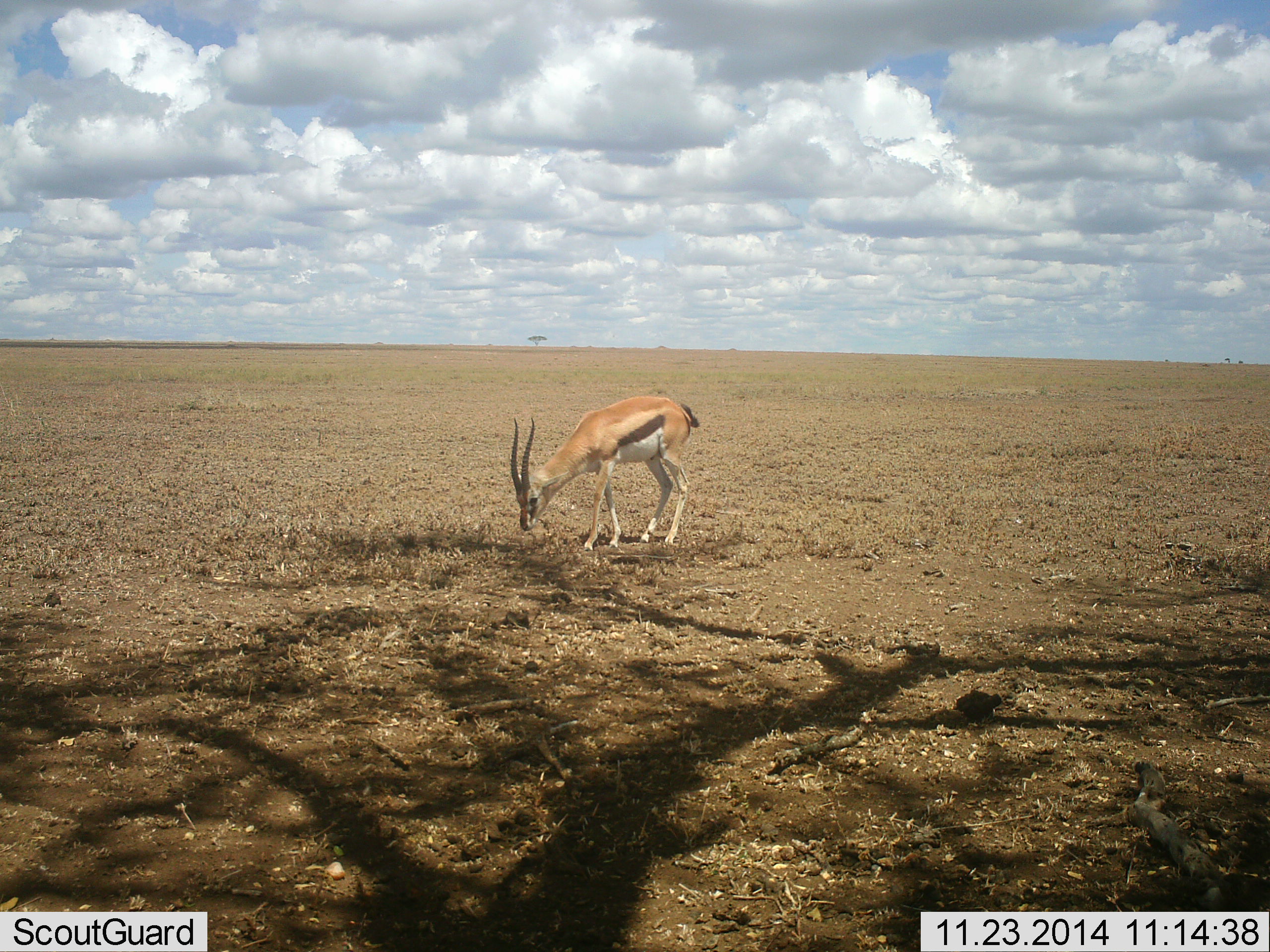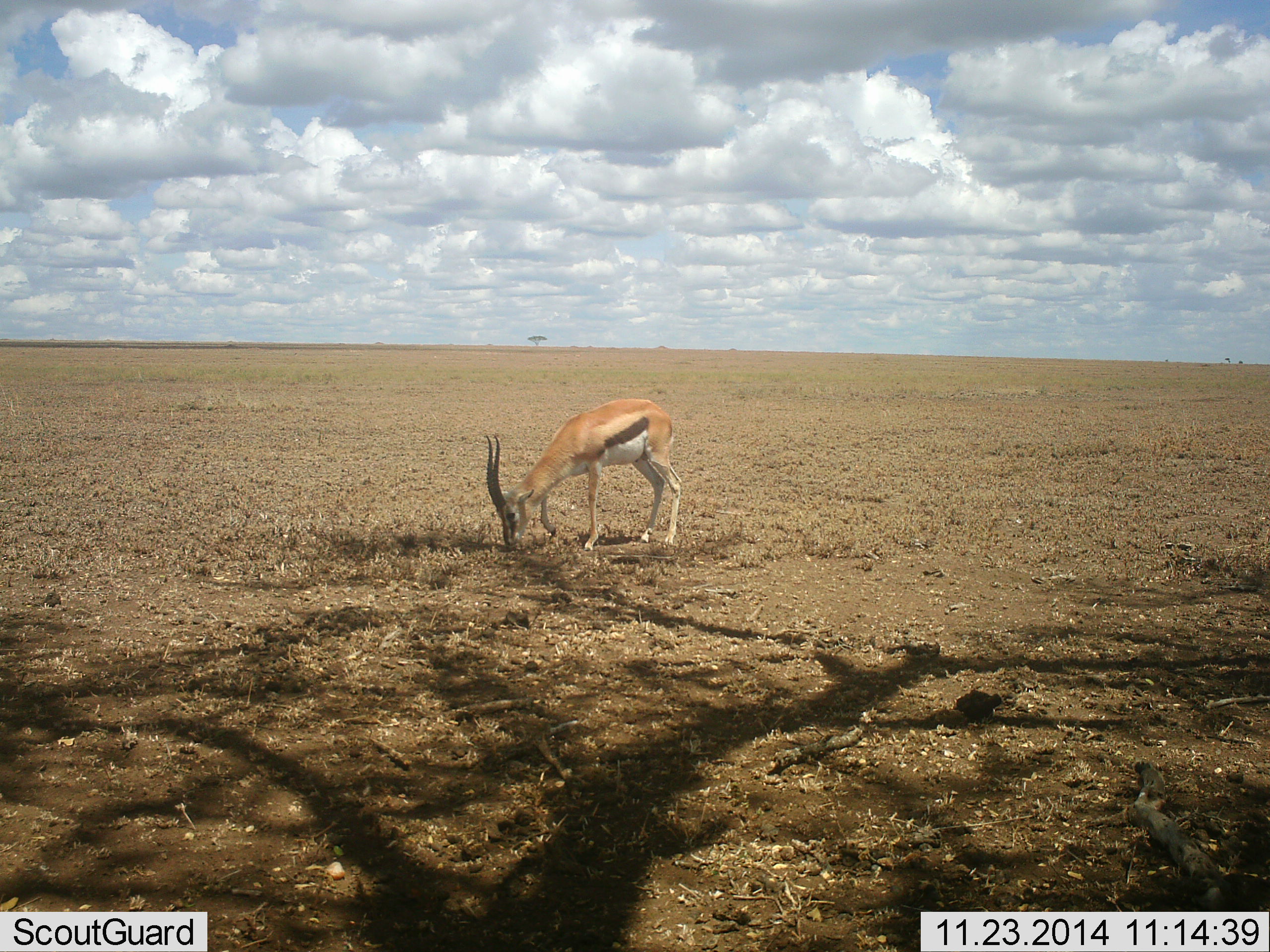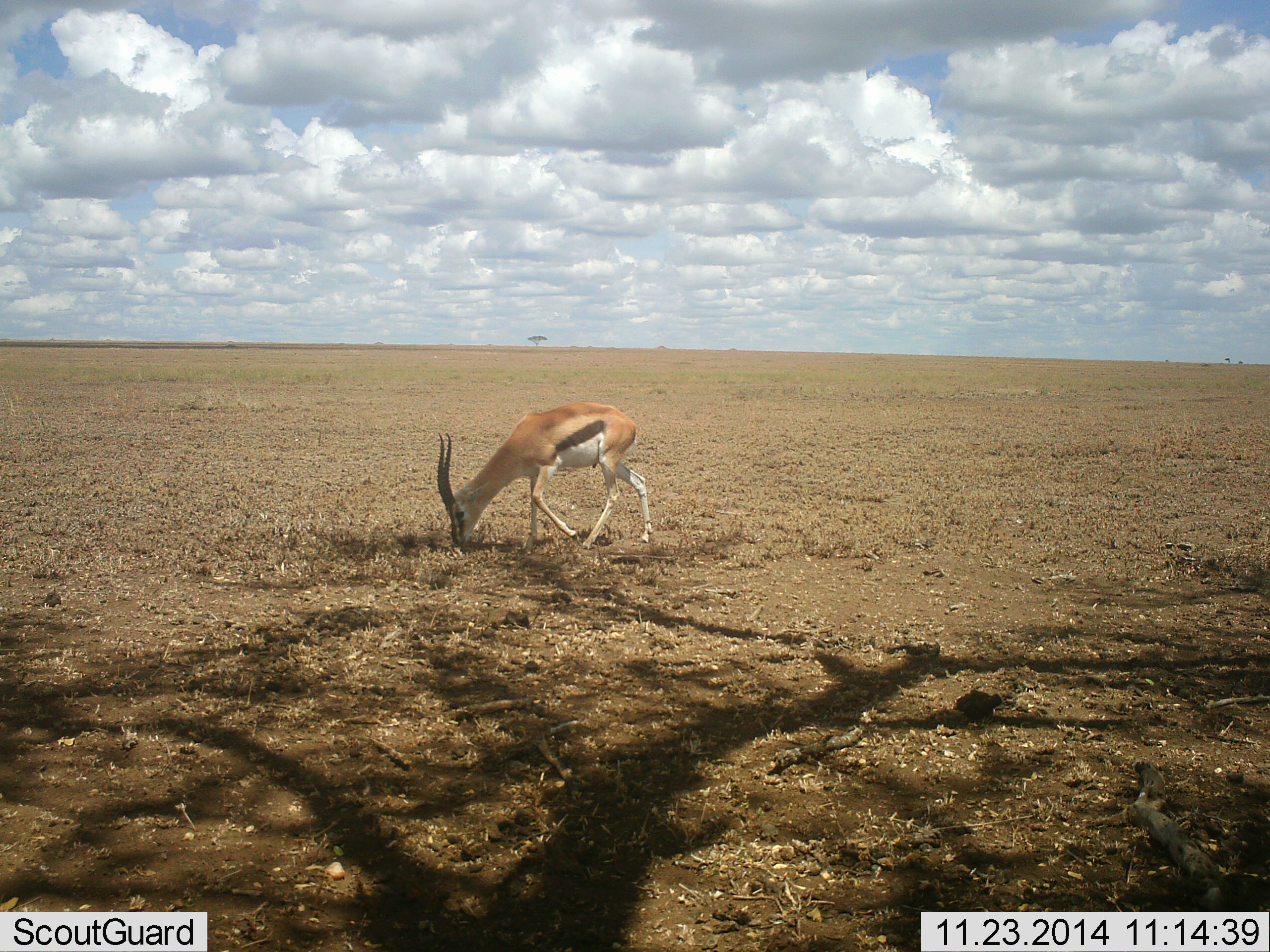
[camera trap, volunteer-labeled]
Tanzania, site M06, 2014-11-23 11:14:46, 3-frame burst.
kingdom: Animalia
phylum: Chordata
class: Mammalia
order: Artiodactyla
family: Bovidae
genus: Eudorcas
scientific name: Eudorcas thomsonii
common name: thomson's gazelle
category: gazellethomsons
Gazellethomsons (thomson's gazelle) (Eudorcas thomsonii), count 1. Behavior (volunteer vote fractions): standing 0%, resting 0%, moving 20%, interacting 0%. Young present (vote fraction): 0%. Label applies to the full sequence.